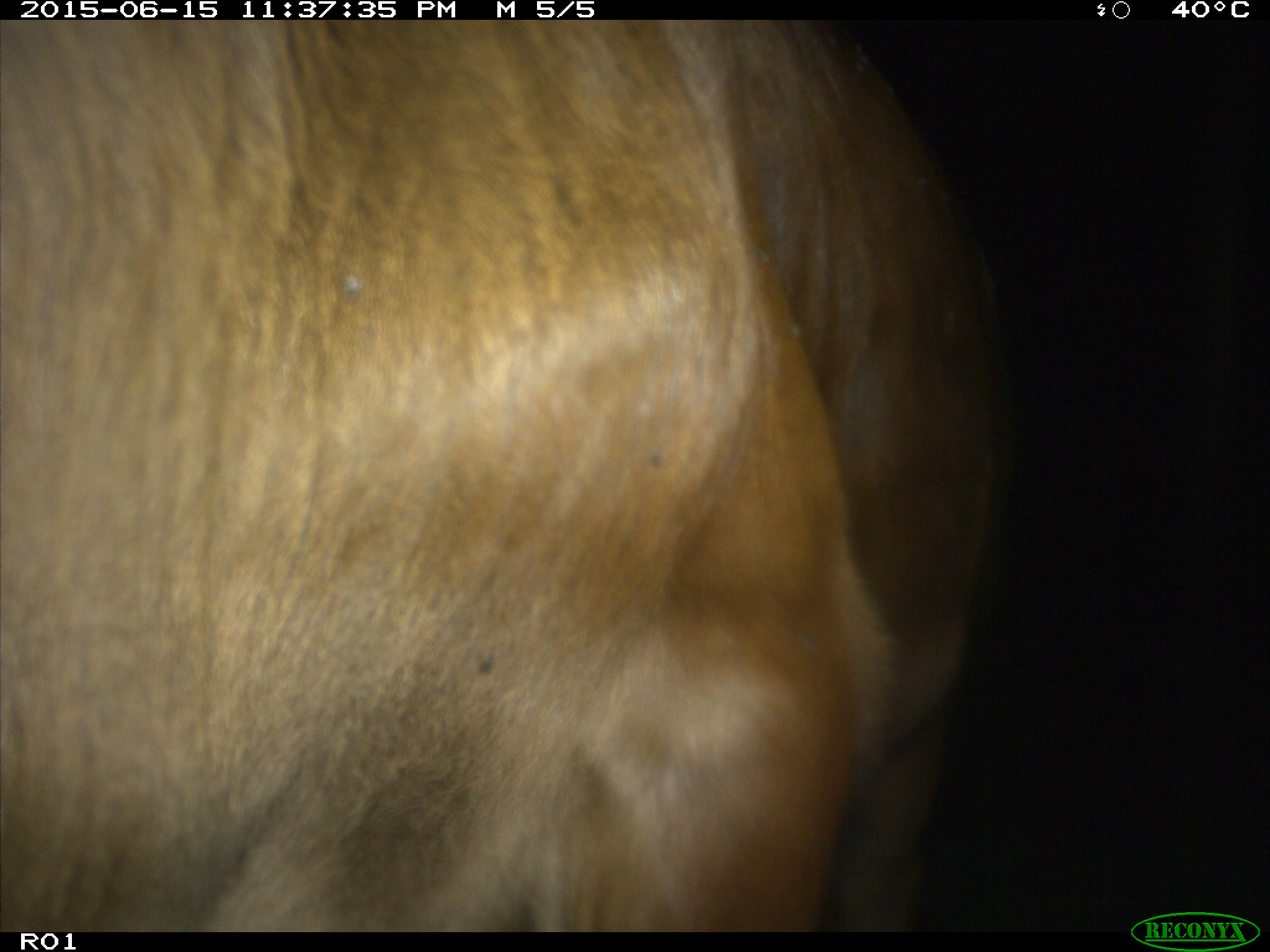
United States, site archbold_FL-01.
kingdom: Animalia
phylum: Chordata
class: Mammalia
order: Artiodactyla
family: Bovidae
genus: Bos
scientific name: Bos taurus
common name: domestic cow